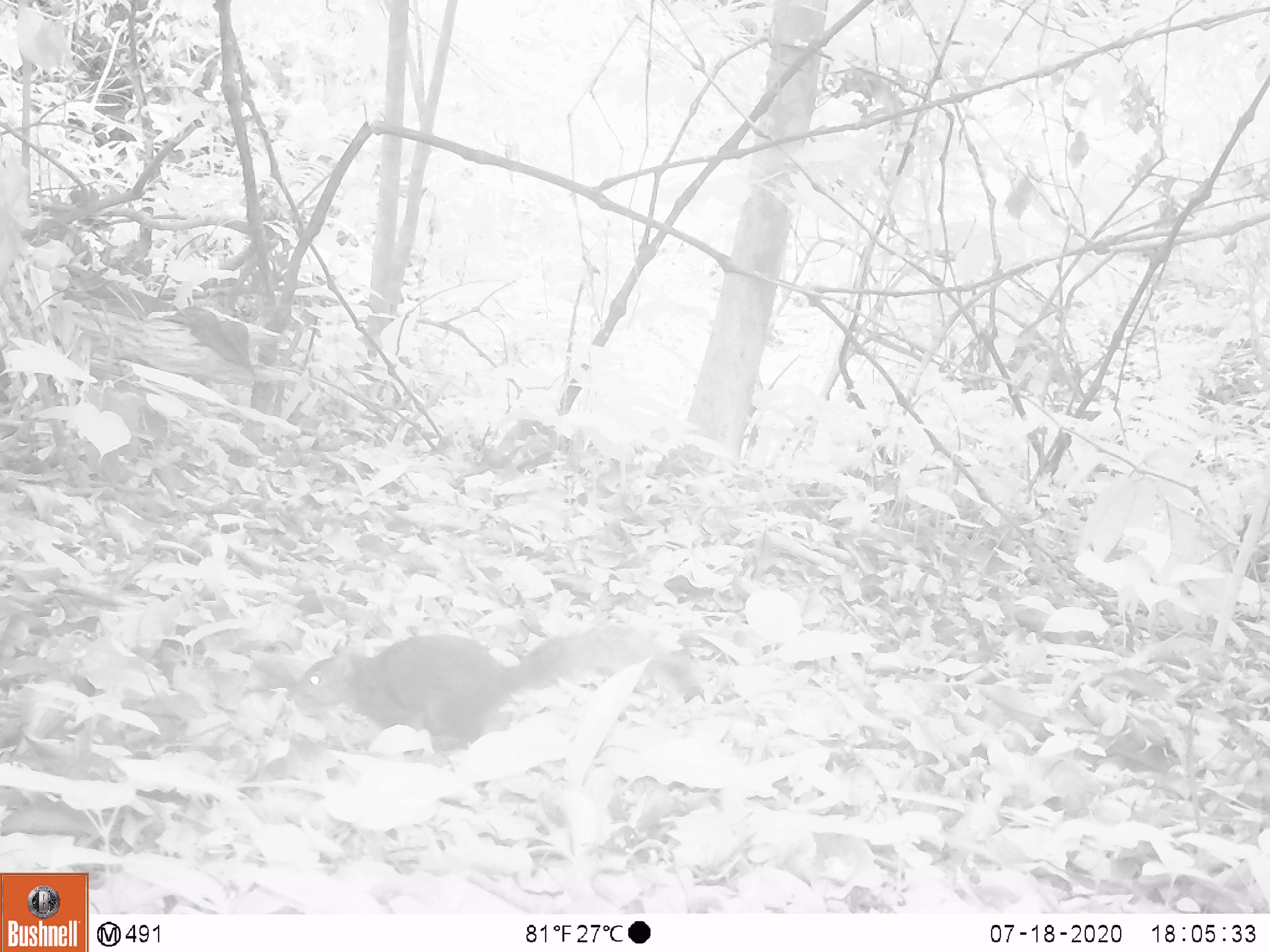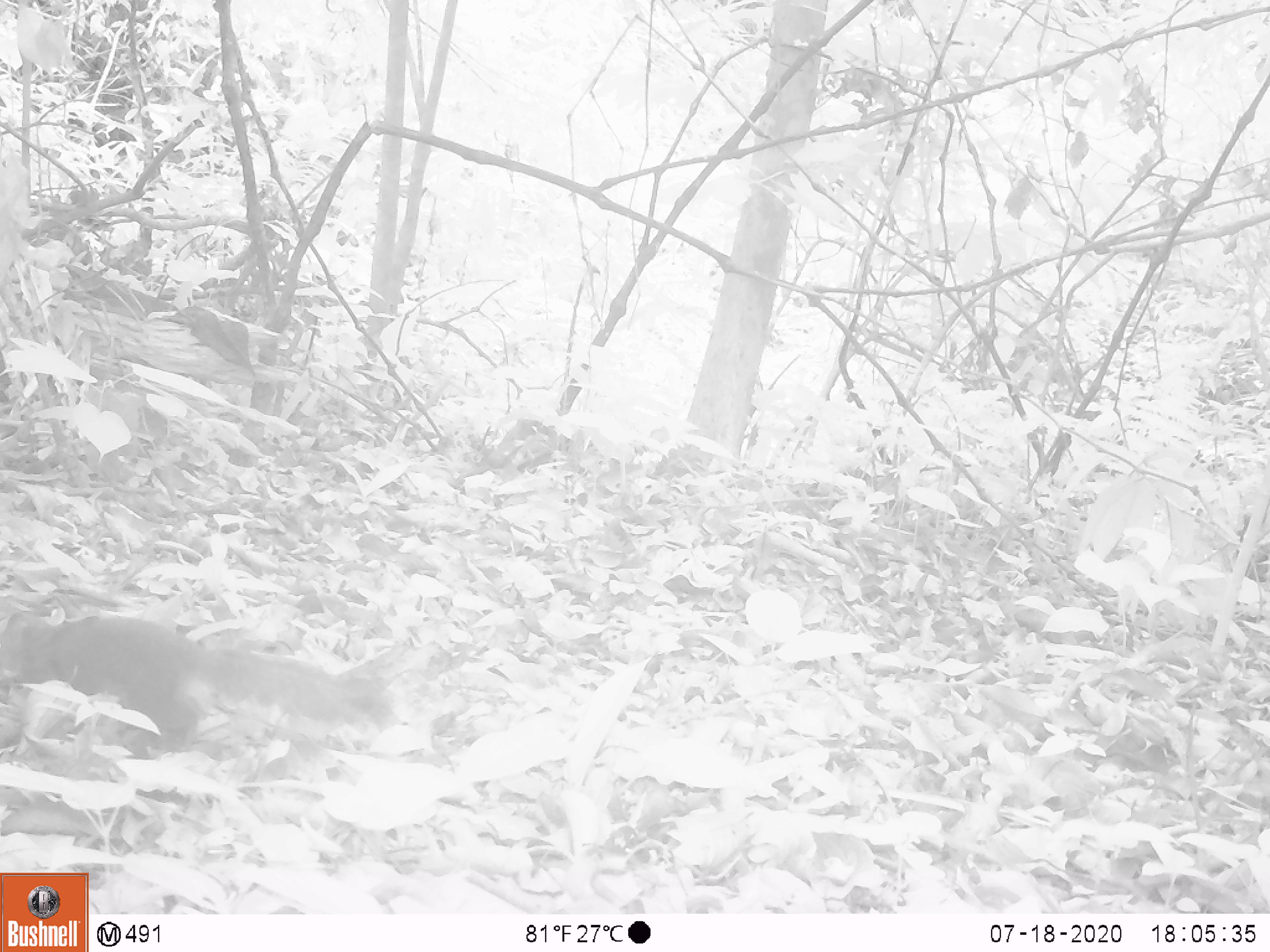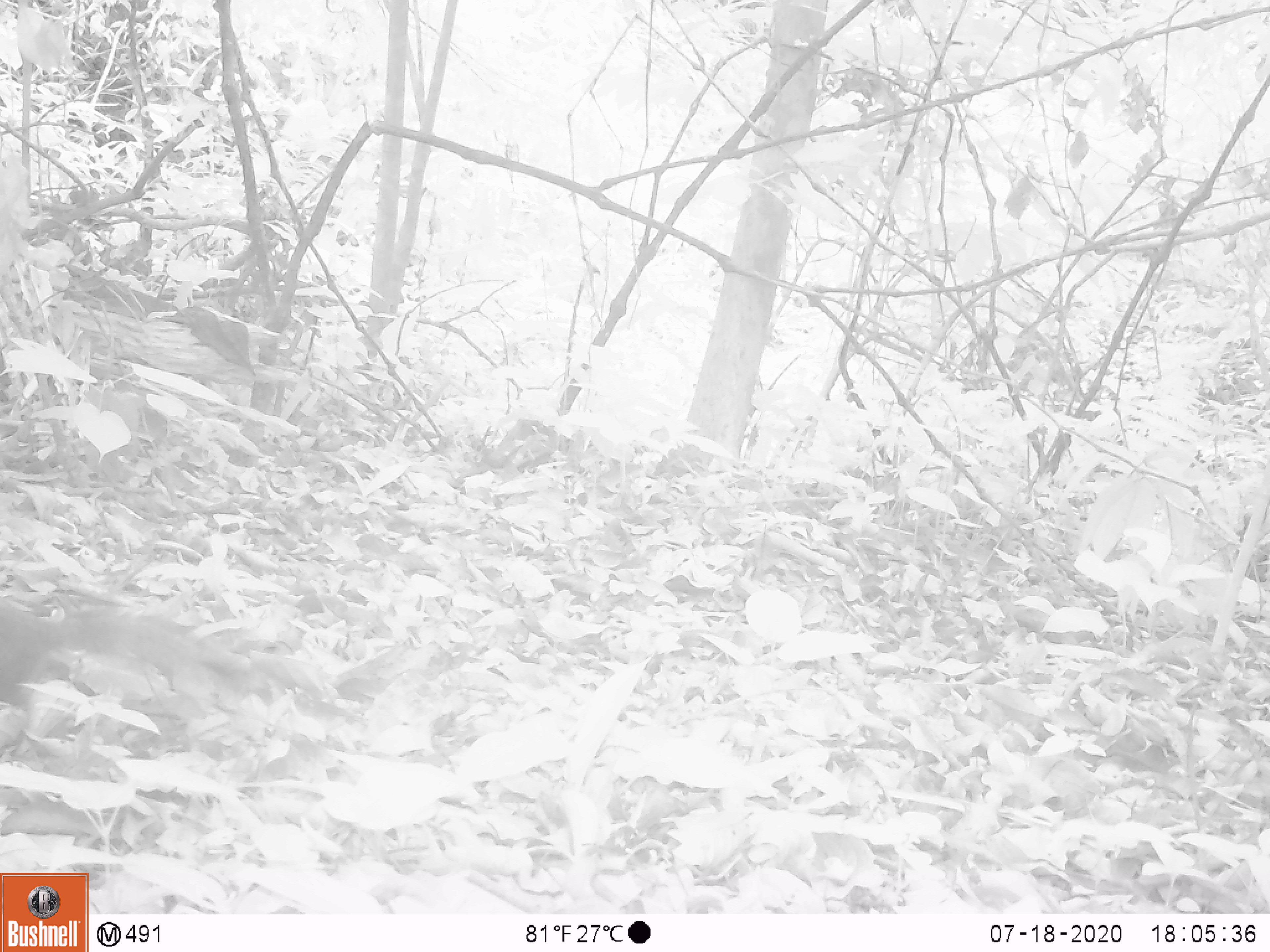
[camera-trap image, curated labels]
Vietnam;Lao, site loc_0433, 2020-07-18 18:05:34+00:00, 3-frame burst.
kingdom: Animalia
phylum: Chordata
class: Mammalia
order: Rodentia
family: Sciuridae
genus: Dremomys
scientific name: Dremomys rufigenis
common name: red-cheeked squirrel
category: red cheeked squirrel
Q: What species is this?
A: Red cheeked squirrel (red-cheeked squirrel) (Dremomys rufigenis).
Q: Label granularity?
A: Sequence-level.